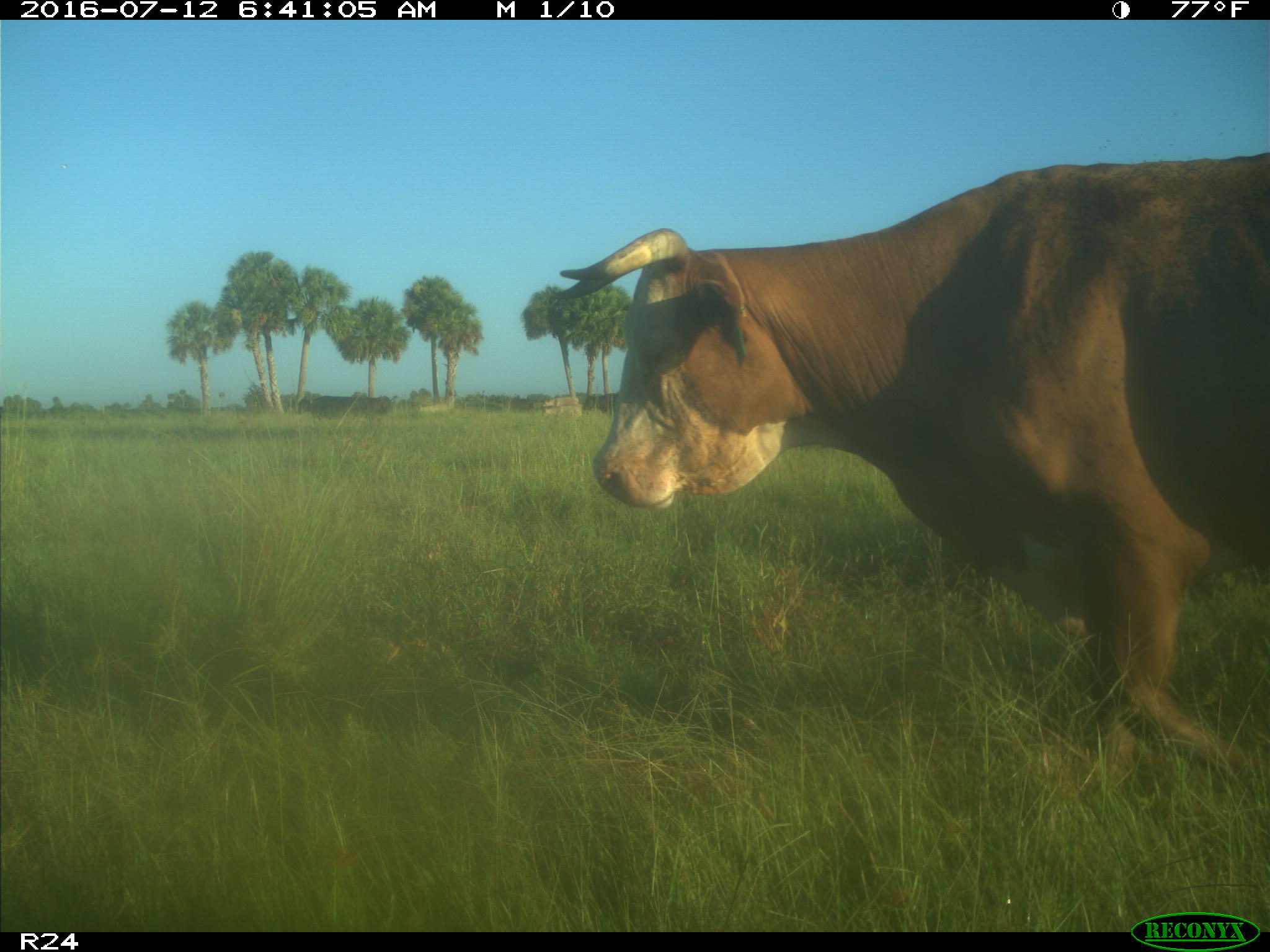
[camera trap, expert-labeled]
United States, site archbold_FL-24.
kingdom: Animalia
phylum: Chordata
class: Mammalia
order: Artiodactyla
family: Bovidae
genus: Bos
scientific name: Bos taurus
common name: domestic cow